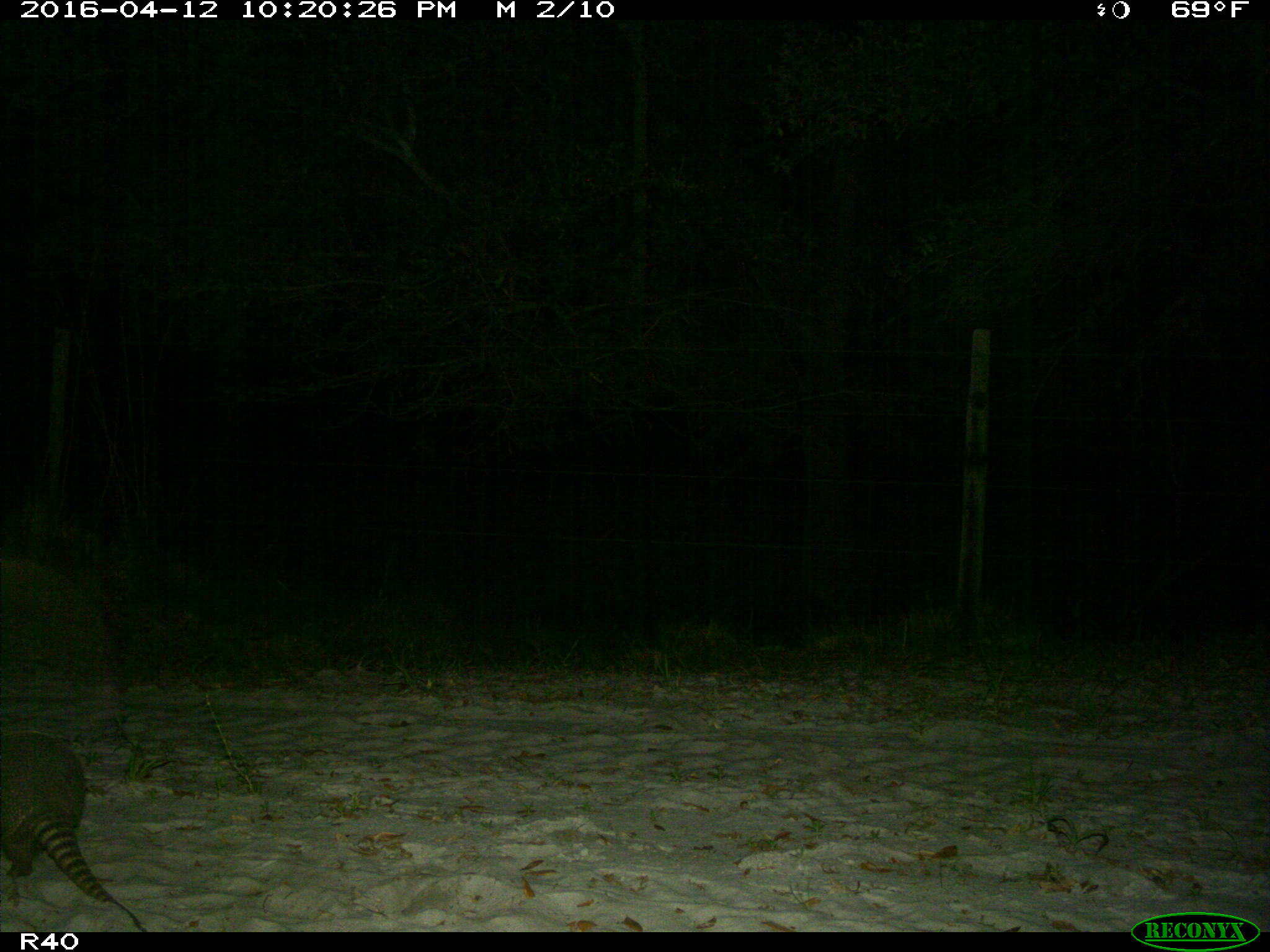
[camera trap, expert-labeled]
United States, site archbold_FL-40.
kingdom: Animalia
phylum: Chordata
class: Mammalia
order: Cingulata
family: Dasypodidae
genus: Dasypus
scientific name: Dasypus novemcinctus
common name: nine-banded armadillo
Dasypus novemcinctus (nine-banded armadillo).